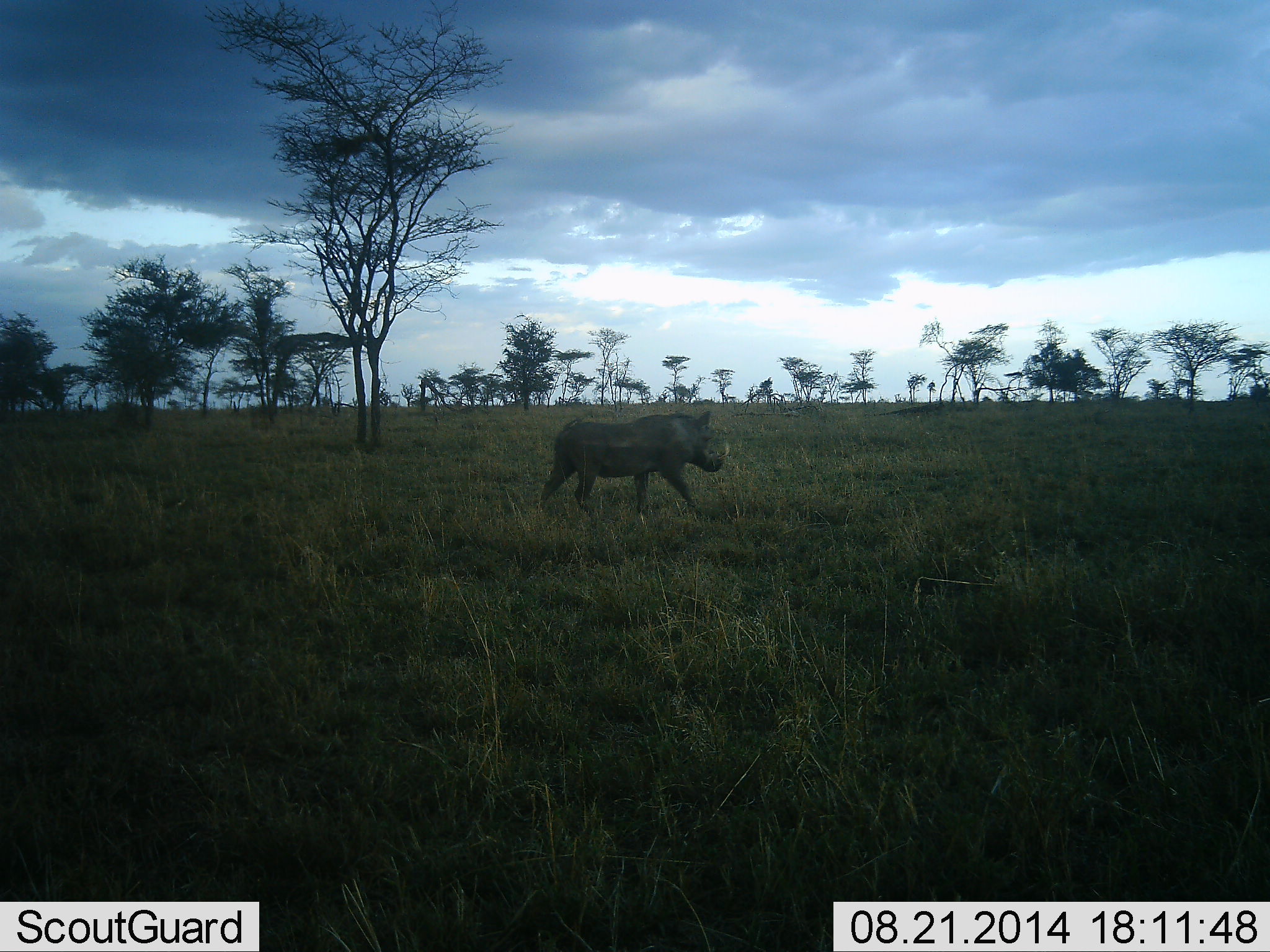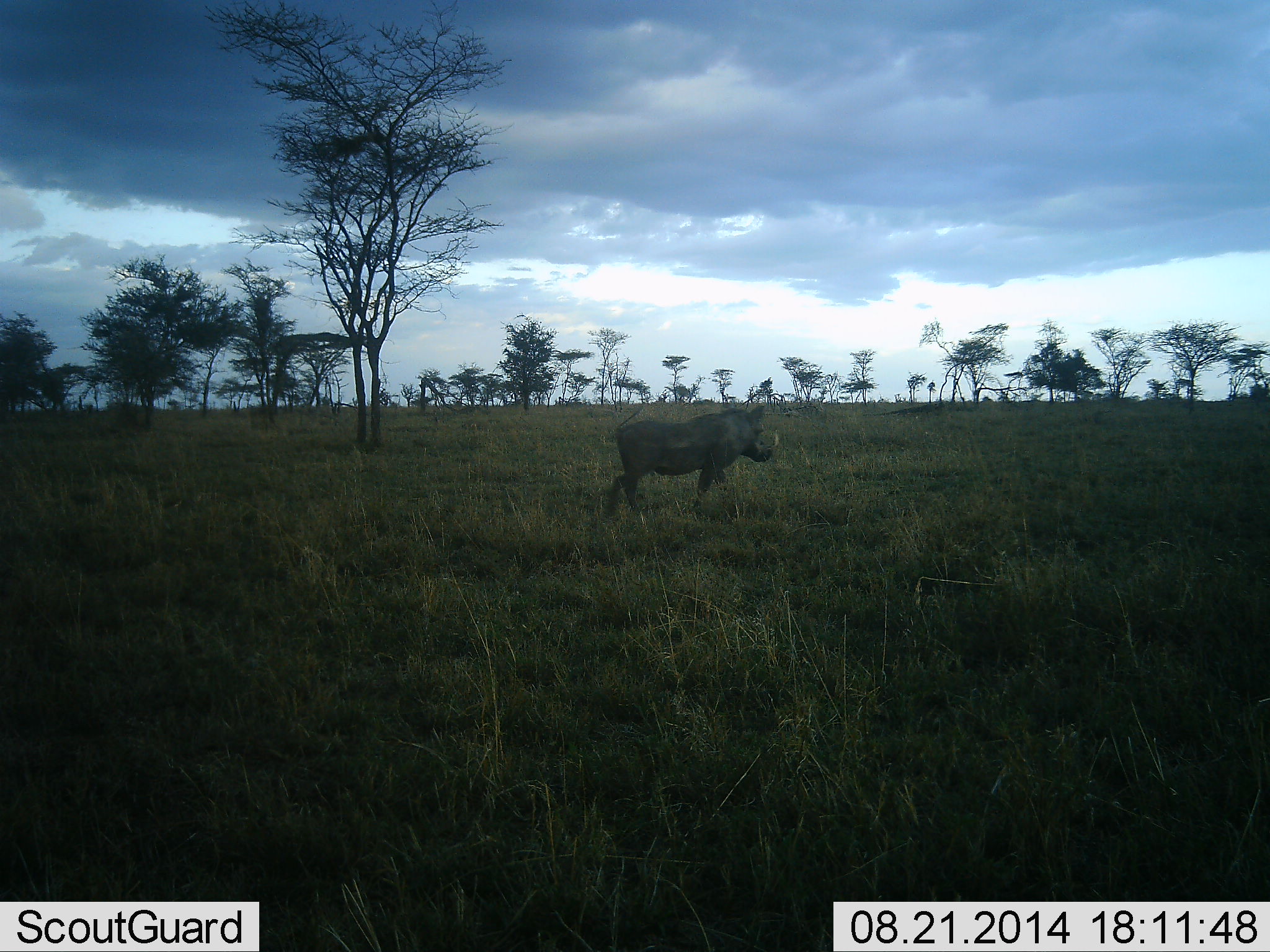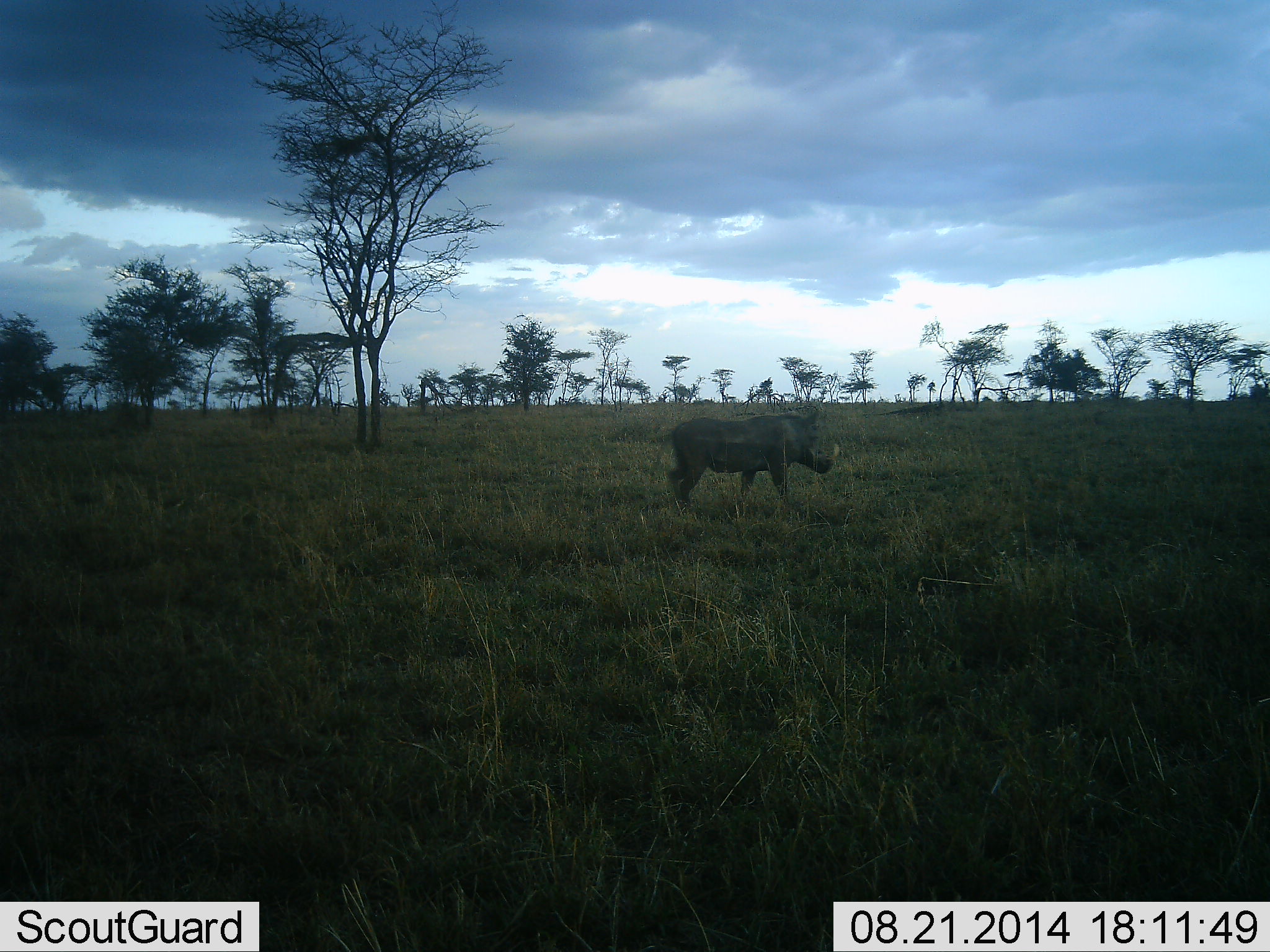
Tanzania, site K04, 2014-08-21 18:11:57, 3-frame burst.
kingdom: Animalia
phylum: Chordata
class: Mammalia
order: Artiodactyla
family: Suidae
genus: Phacochoerus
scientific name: Phacochoerus africanus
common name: warthog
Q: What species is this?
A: Warthog (Phacochoerus africanus).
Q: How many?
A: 1.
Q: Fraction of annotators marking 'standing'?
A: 0%.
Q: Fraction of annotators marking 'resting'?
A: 0%.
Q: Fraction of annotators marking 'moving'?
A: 100%.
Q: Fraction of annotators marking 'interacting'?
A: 0%.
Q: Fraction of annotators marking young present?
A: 0%.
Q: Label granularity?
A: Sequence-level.